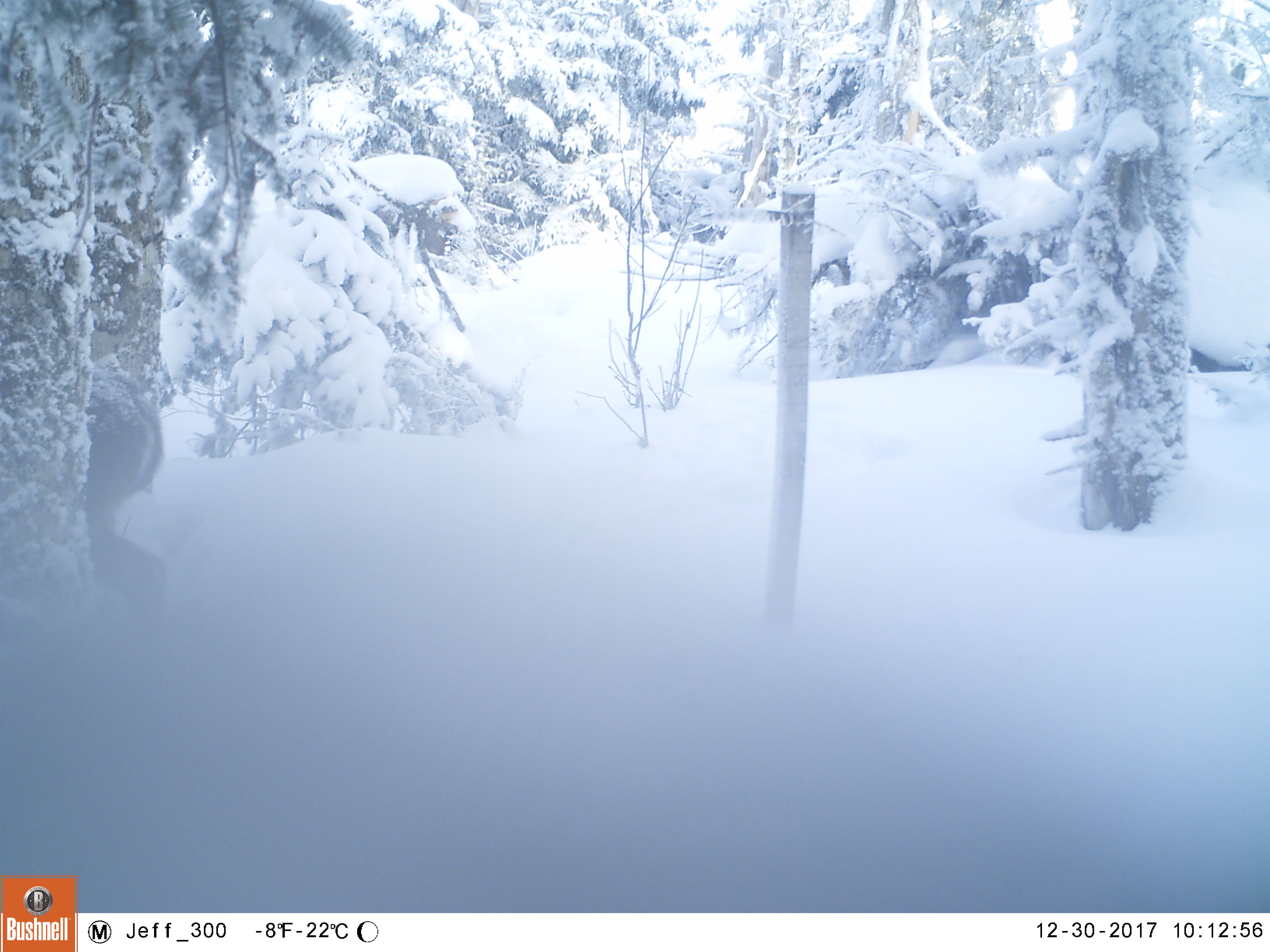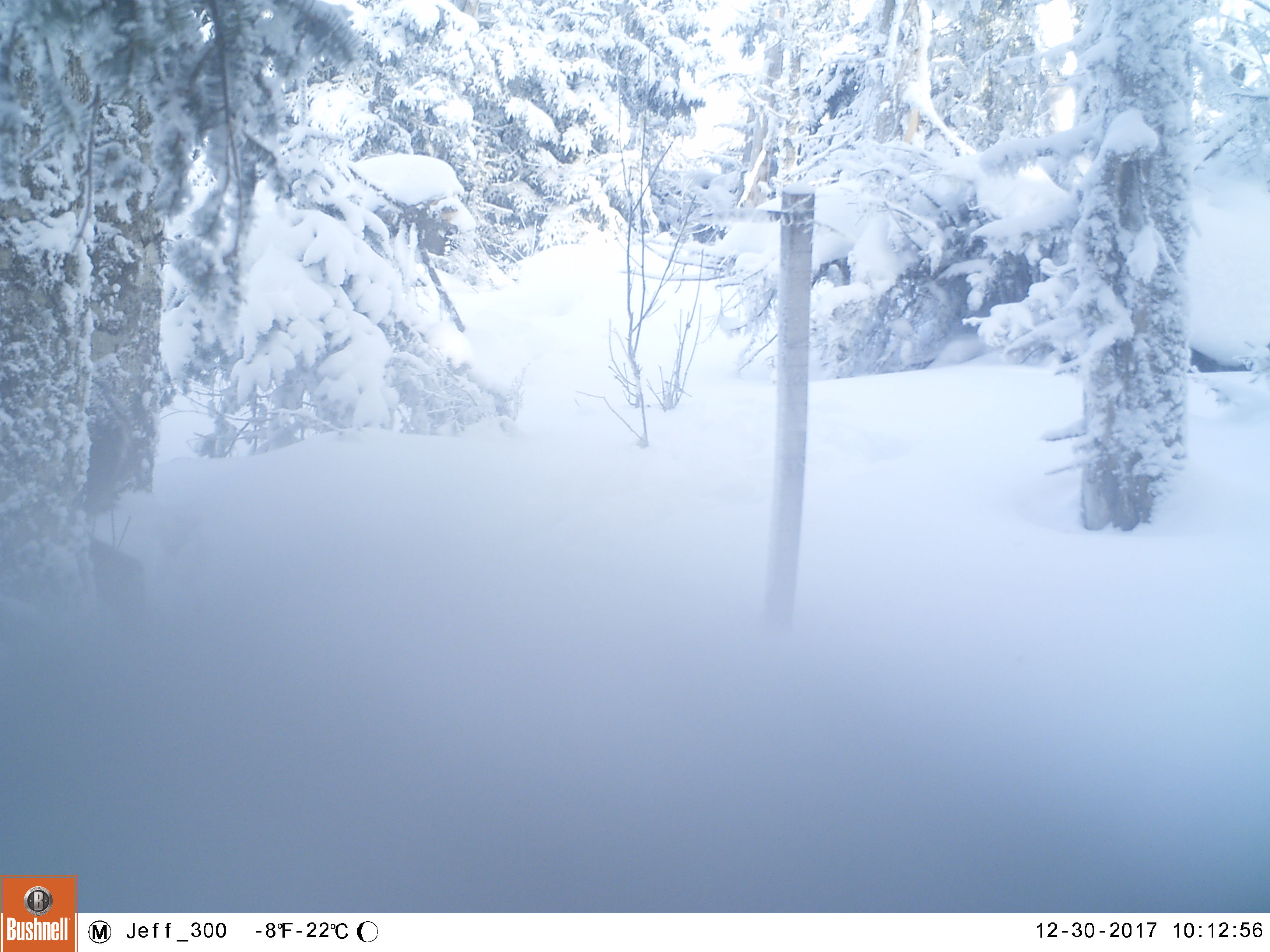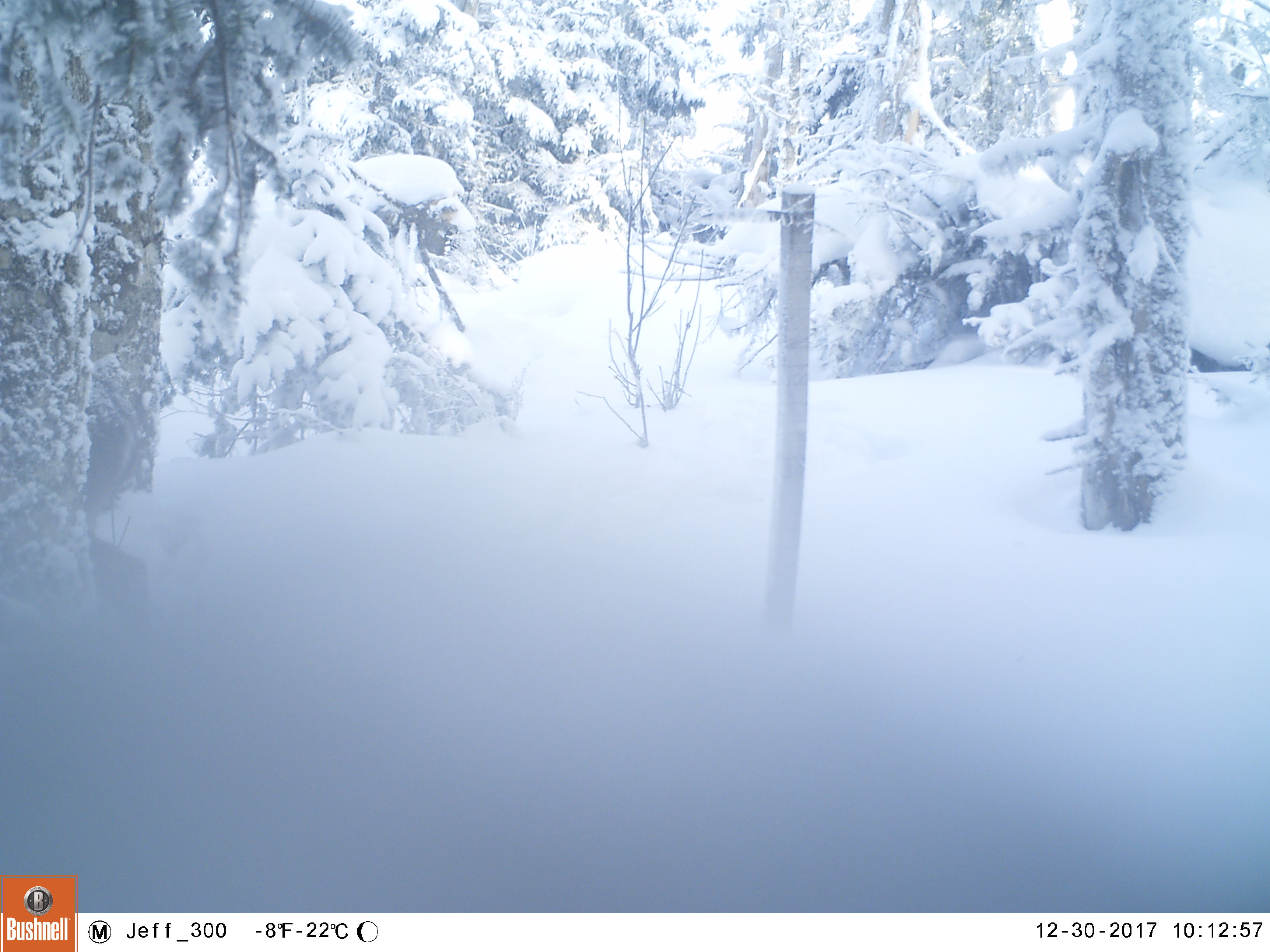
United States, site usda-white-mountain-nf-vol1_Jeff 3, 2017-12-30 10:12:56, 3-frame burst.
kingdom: Animalia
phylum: Chordata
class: Mammalia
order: Artiodactyla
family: Cervidae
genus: Odocoileus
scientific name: Odocoileus virginianus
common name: white-tailed deer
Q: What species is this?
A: White-tailed deer (Odocoileus virginianus).